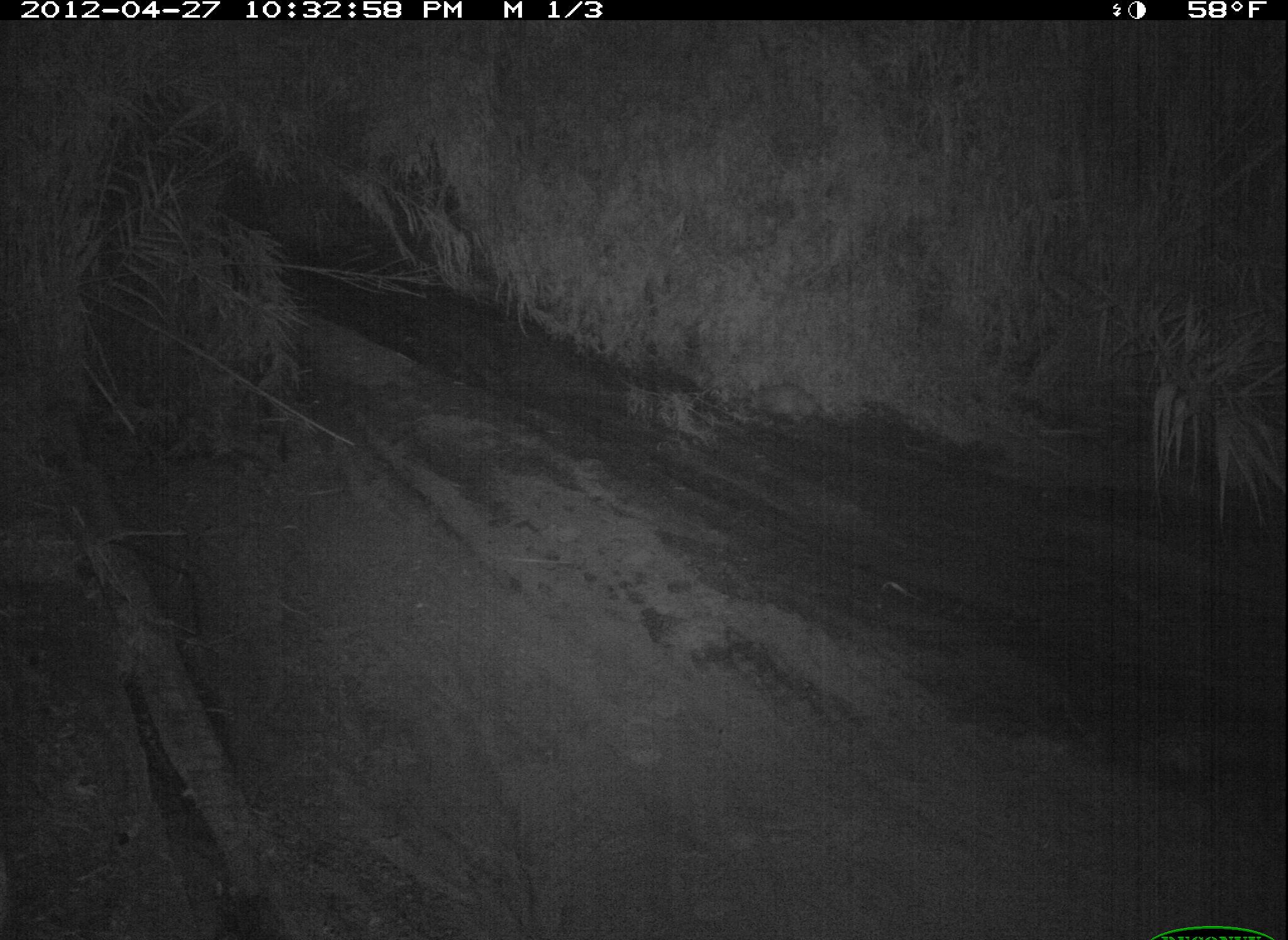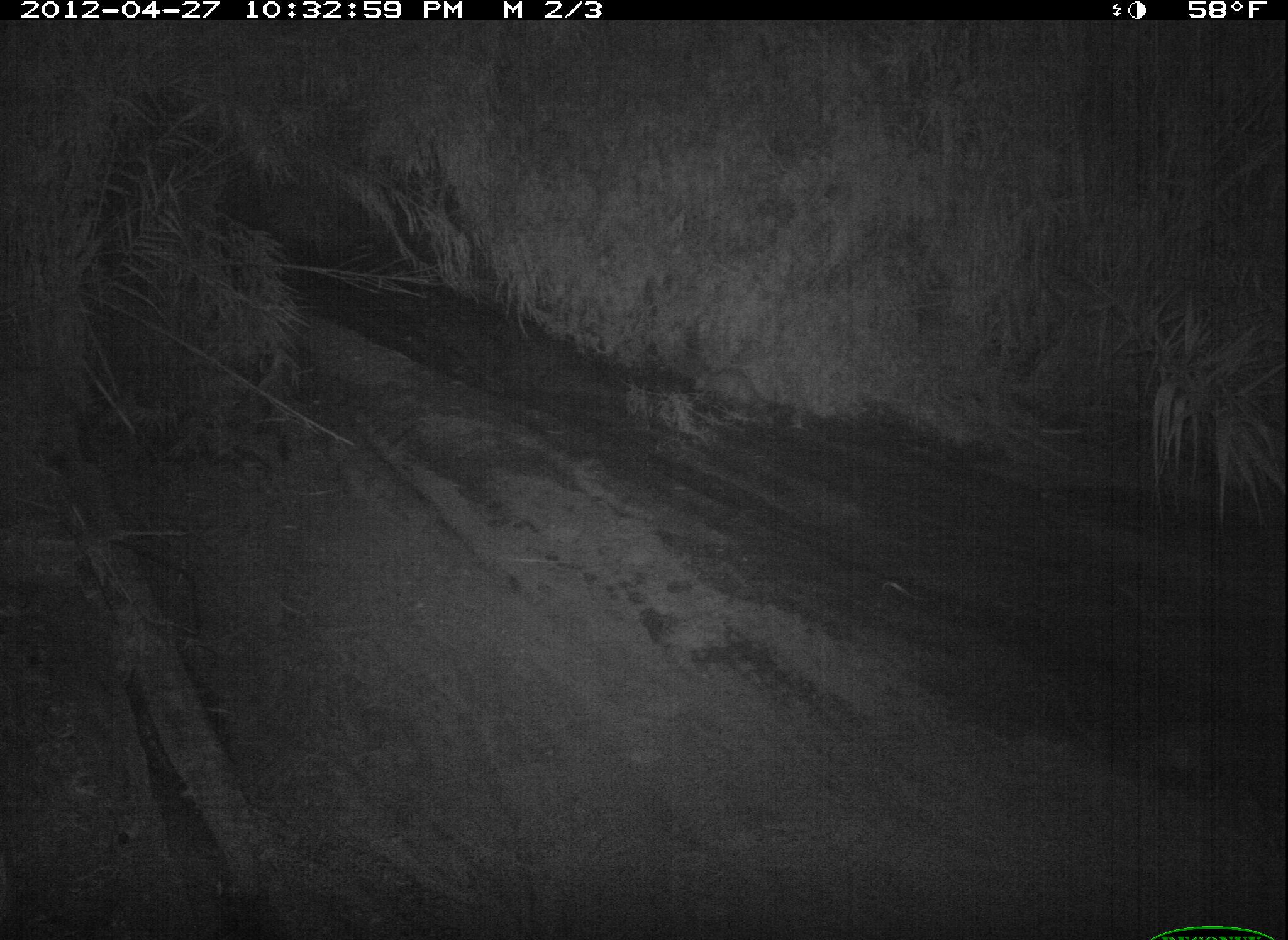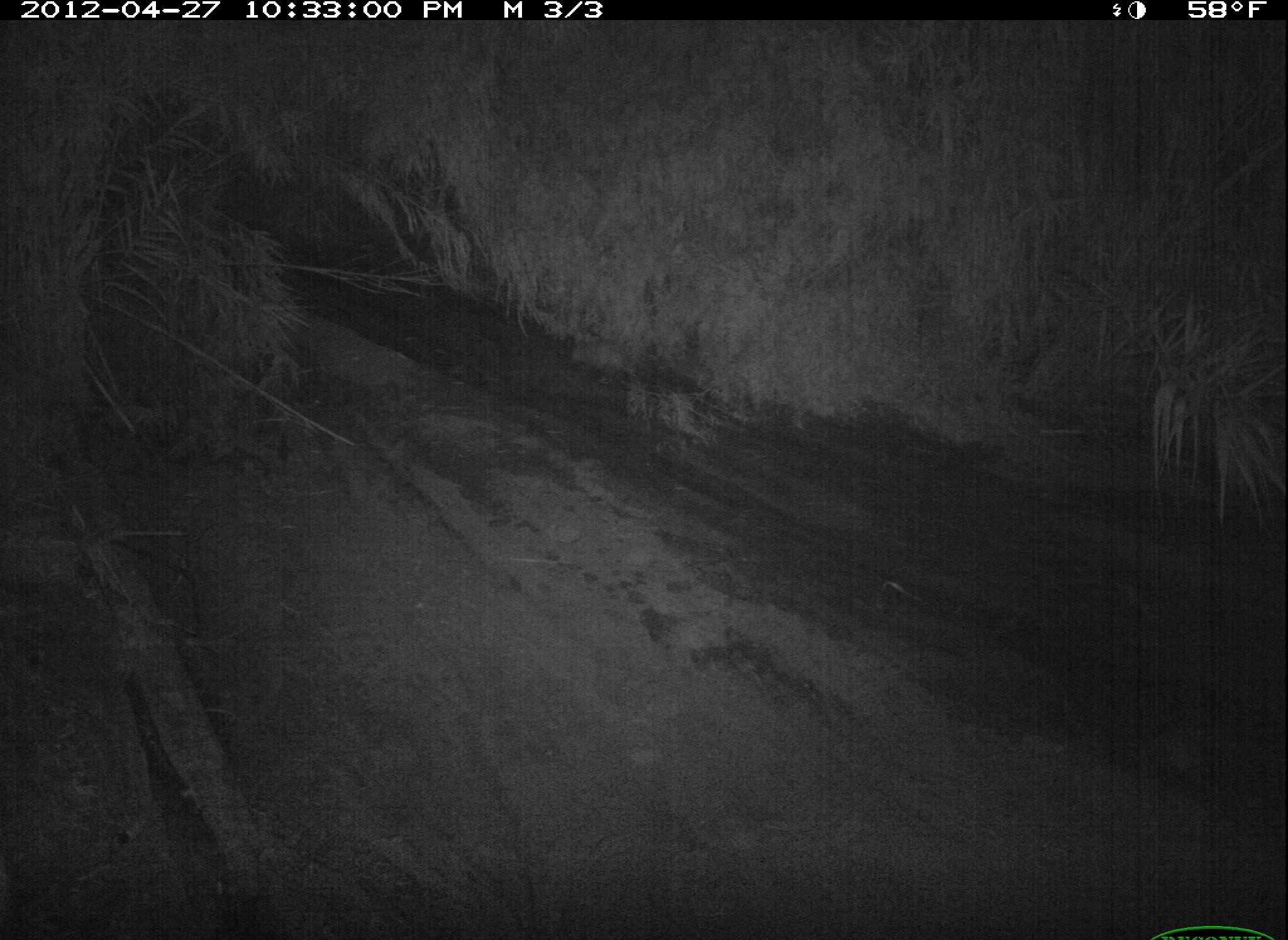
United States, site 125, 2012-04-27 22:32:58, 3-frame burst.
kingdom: Animalia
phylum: Chordata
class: Mammalia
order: Didelphimorphia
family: Didelphidae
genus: Didelphis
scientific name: Didelphis virginiana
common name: virginia opossum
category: opossum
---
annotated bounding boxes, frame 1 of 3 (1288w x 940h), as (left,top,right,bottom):
opossum: (744,375,846,434)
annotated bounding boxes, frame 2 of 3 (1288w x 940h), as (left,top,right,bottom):
opossum: (686,362,791,422)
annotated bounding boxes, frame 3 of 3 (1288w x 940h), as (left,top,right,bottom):
opossum: (562,331,666,392)